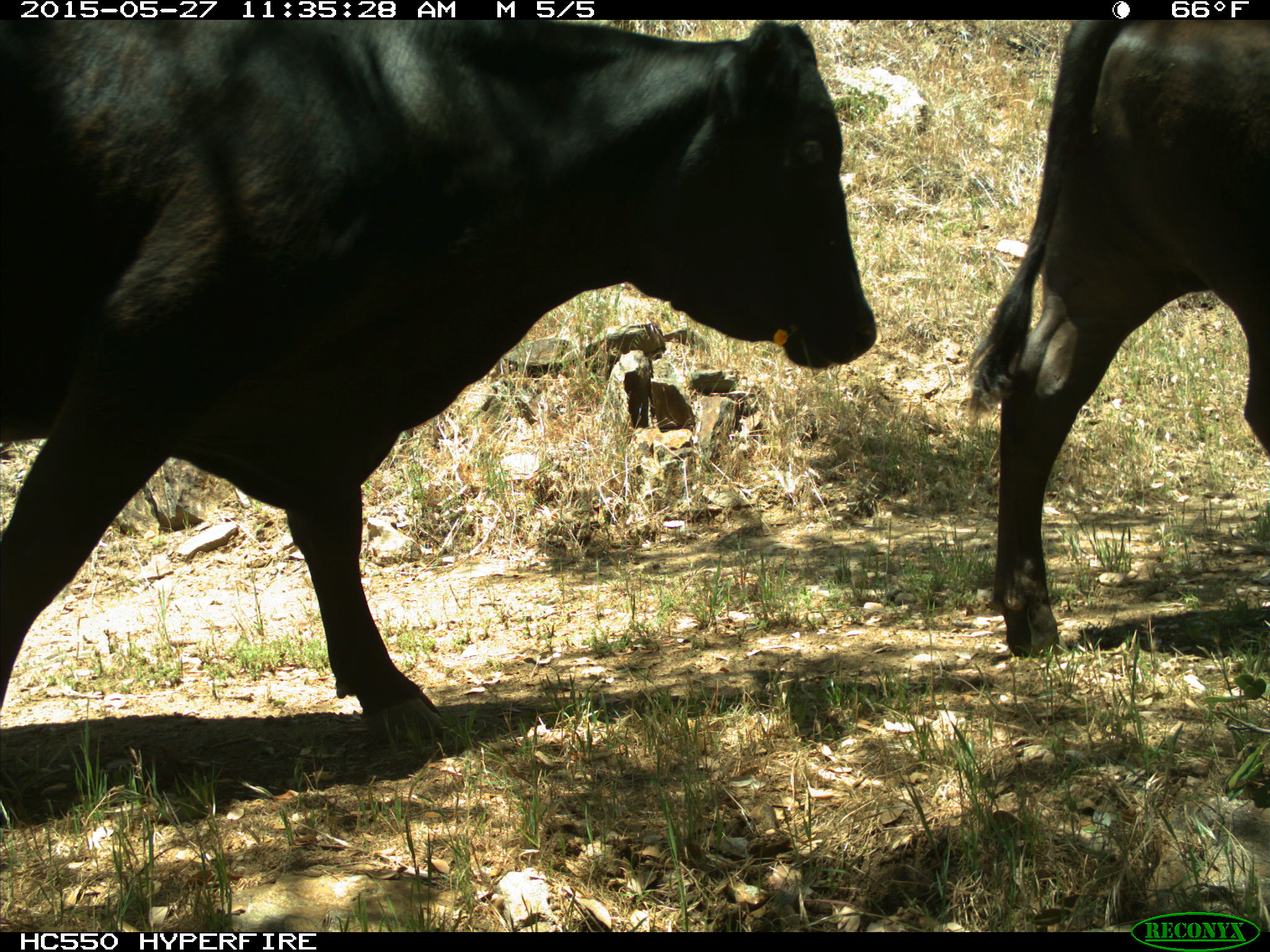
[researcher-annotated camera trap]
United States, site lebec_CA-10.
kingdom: Animalia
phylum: Chordata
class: Mammalia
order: Artiodactyla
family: Bovidae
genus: Bos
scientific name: Bos taurus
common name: domestic cow